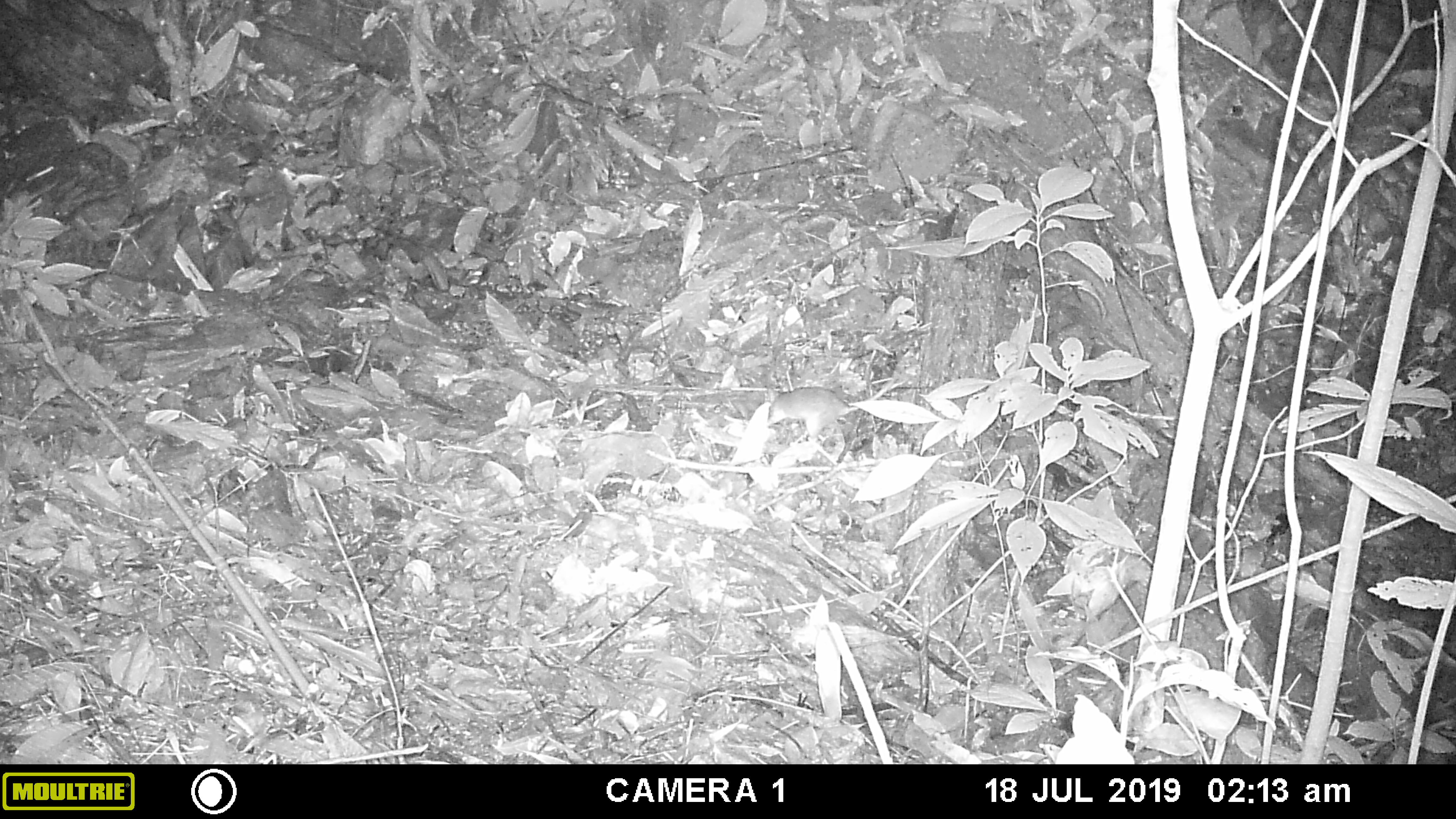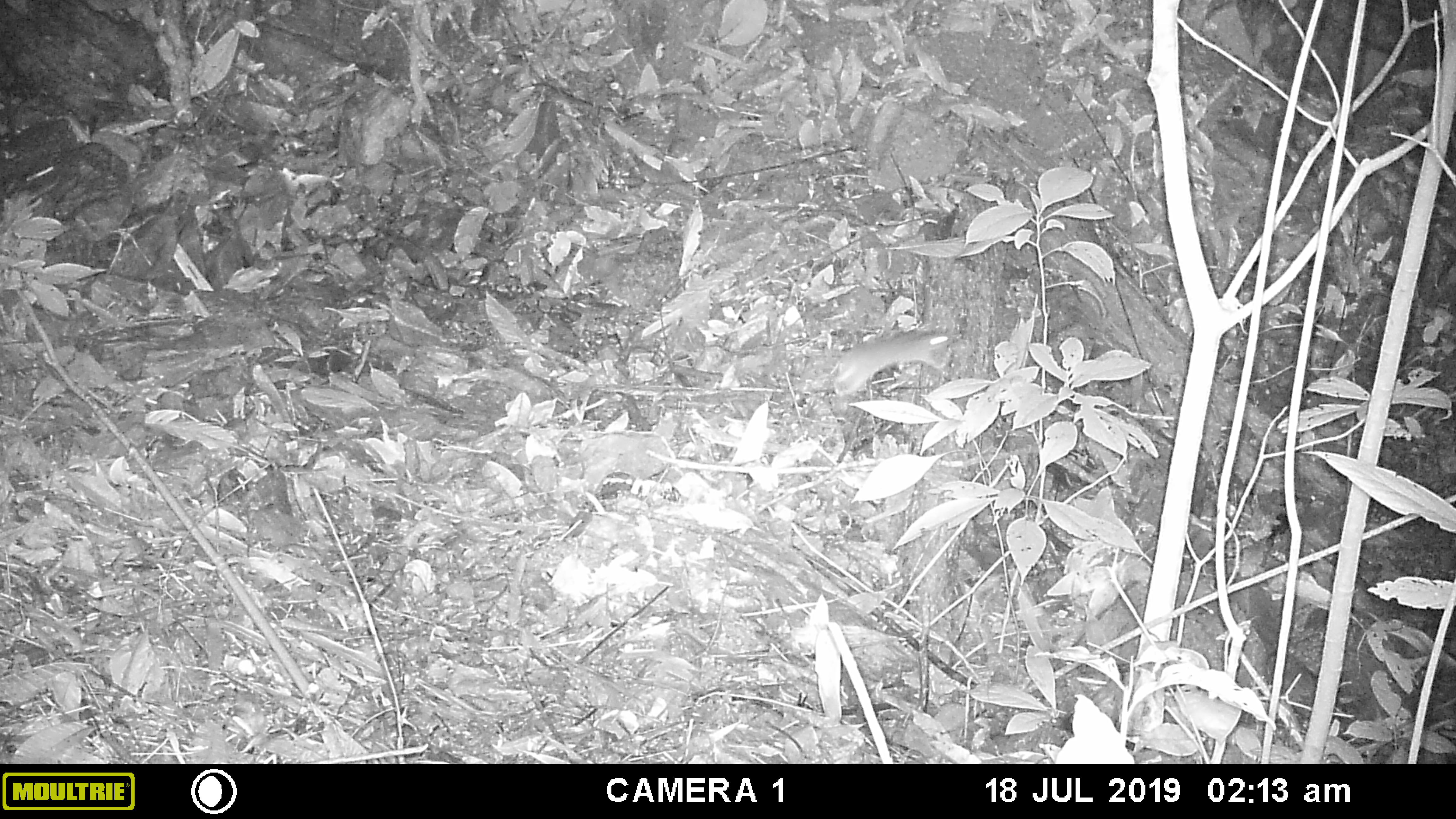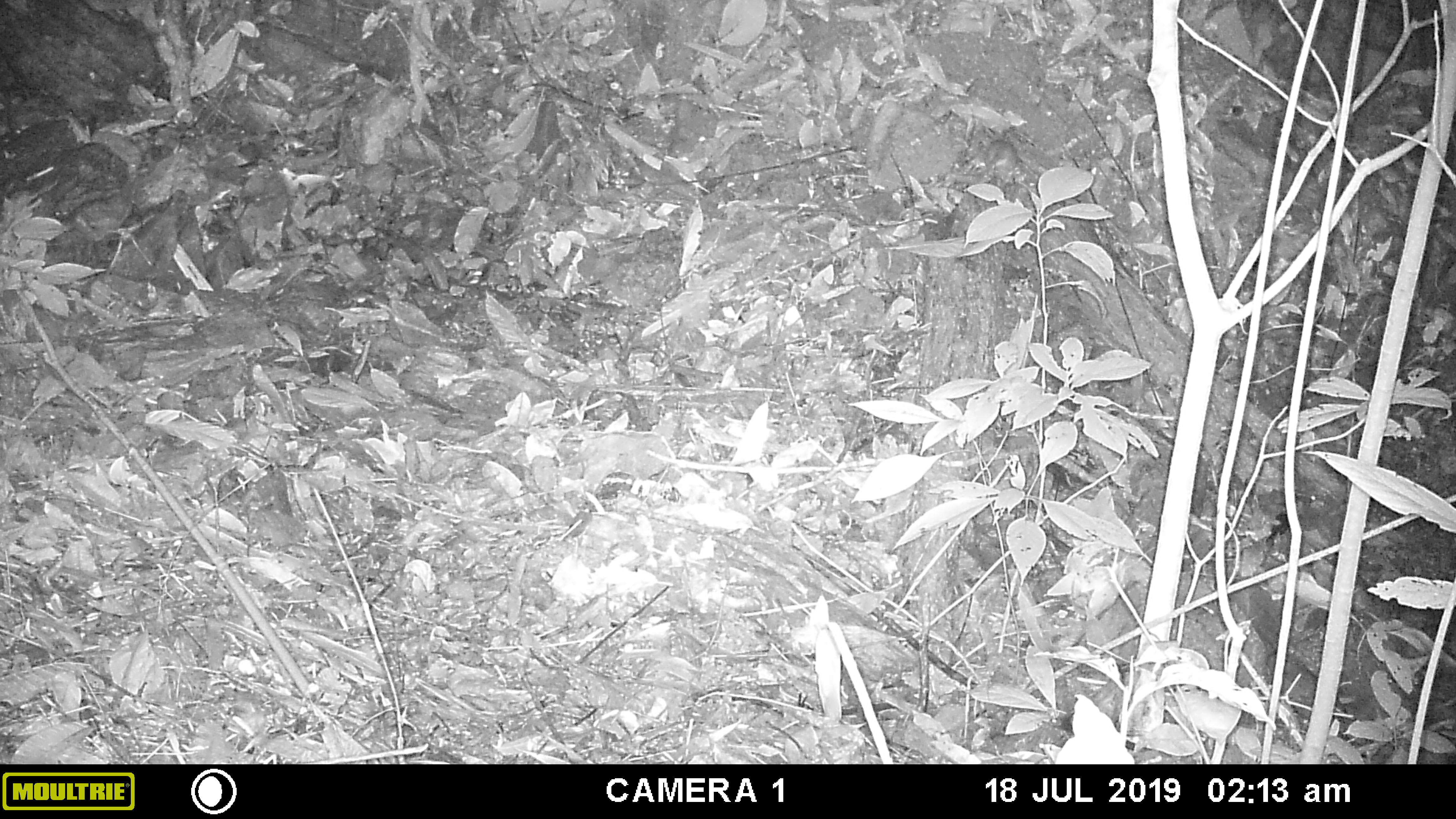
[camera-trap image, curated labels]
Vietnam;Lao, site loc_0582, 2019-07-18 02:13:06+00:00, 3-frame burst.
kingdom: Animalia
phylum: Chordata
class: Mammalia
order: Rodentia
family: Muridae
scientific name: Muridae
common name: old-world mice and rats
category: unidentified murid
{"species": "unidentified murid (old-world mice and rats) (Muridae)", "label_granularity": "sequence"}